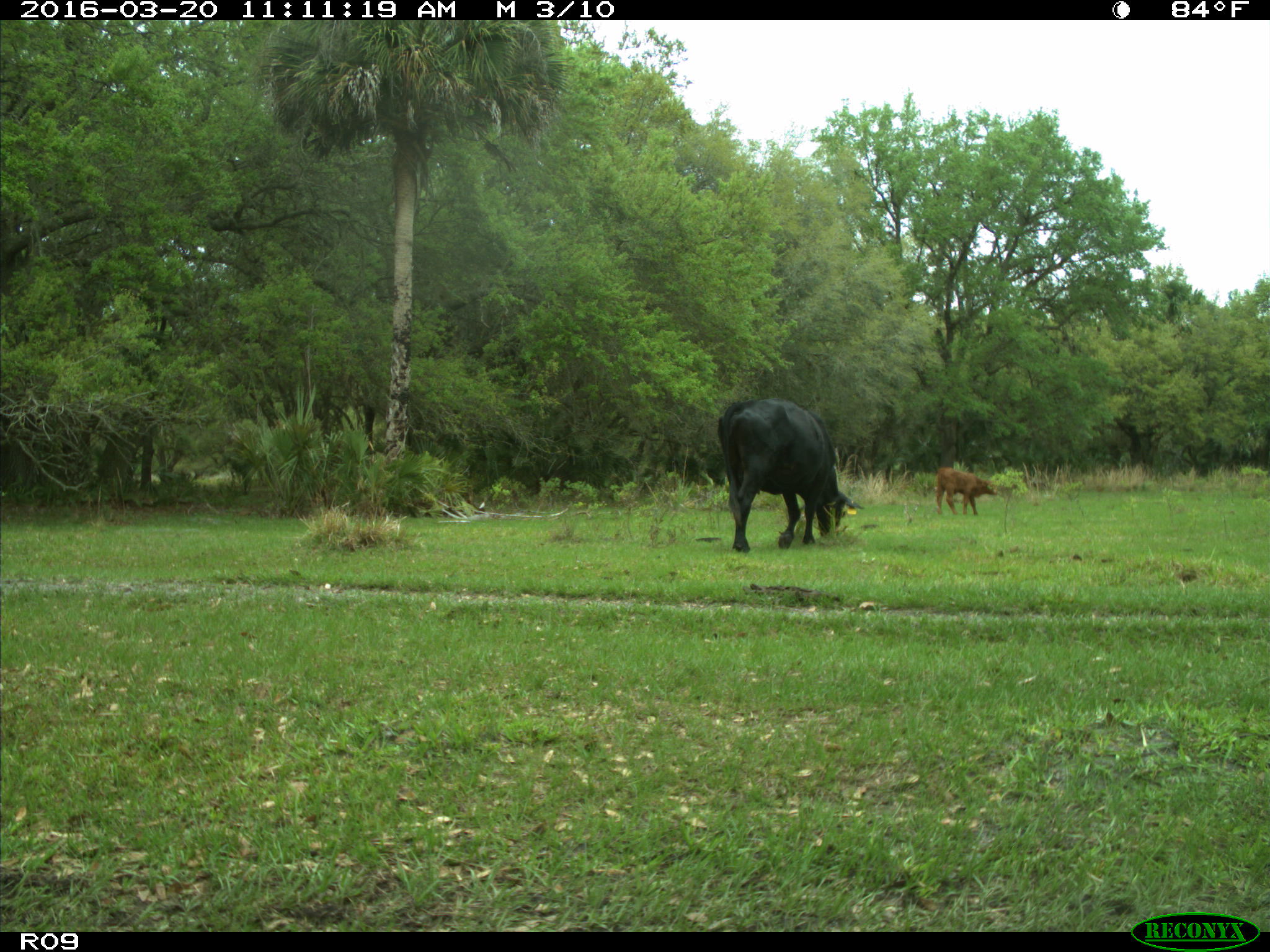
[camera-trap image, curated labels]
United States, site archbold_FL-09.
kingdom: Animalia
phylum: Chordata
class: Mammalia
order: Artiodactyla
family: Bovidae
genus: Bos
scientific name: Bos taurus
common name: domestic cow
Bos taurus (domestic cow).